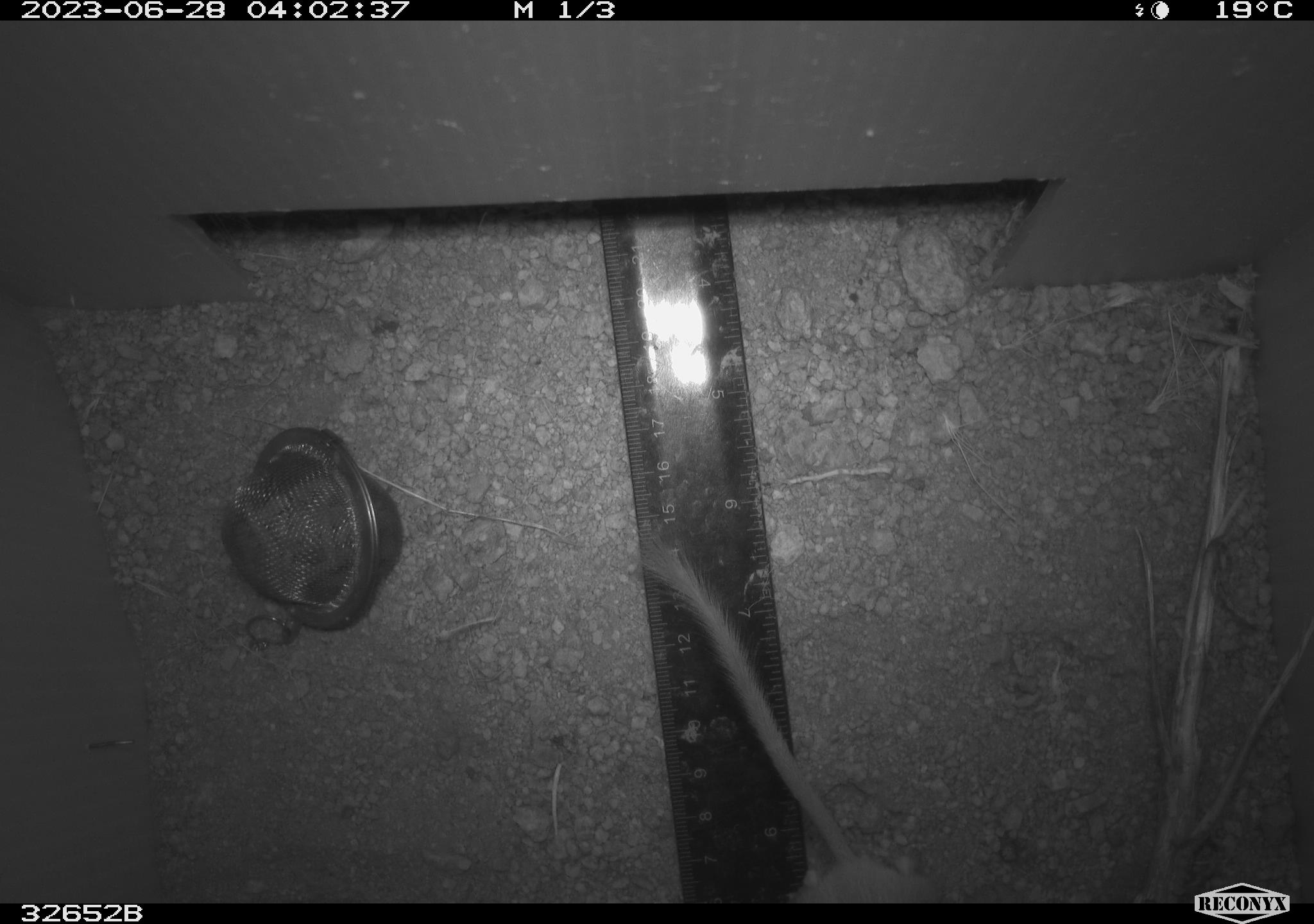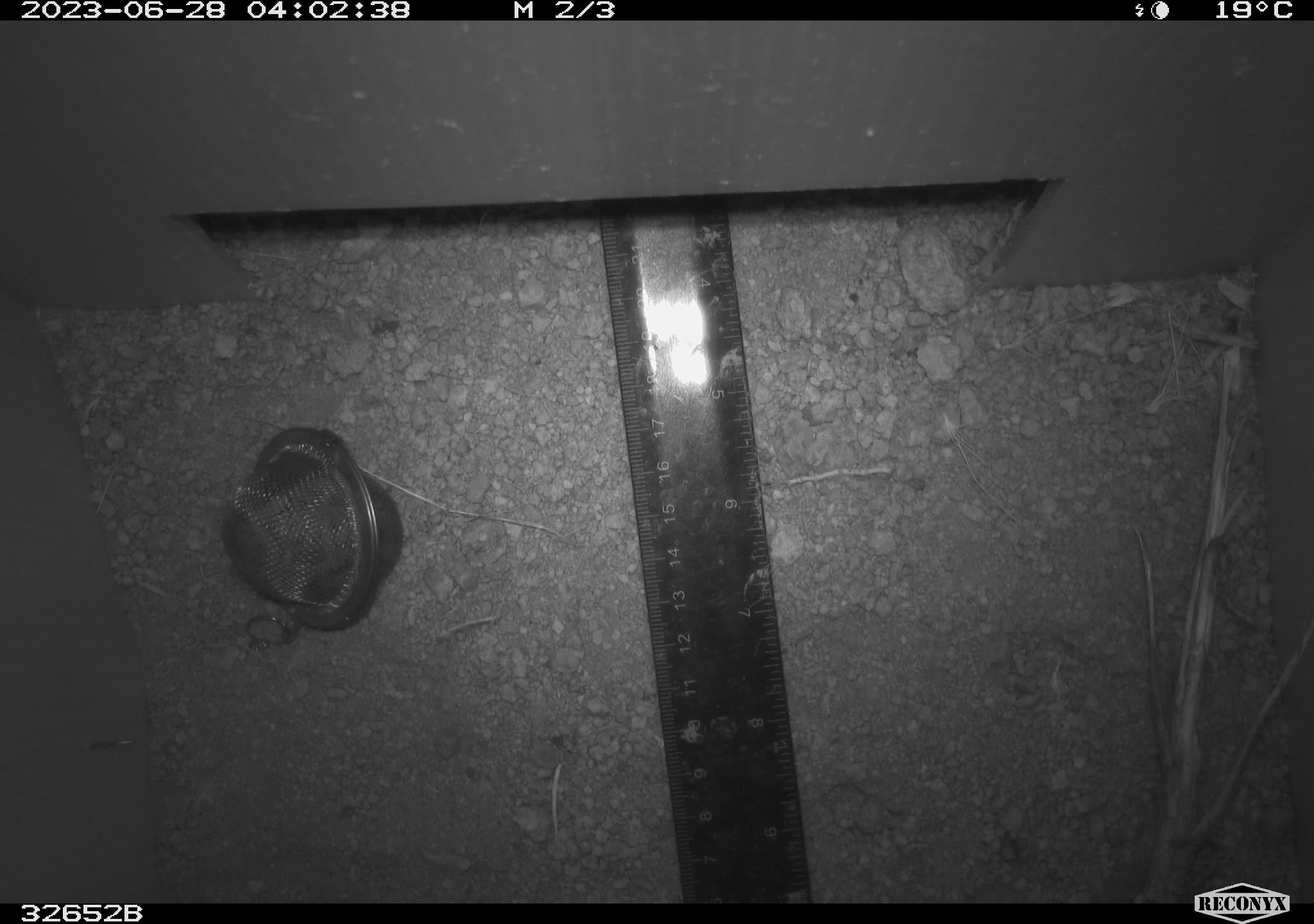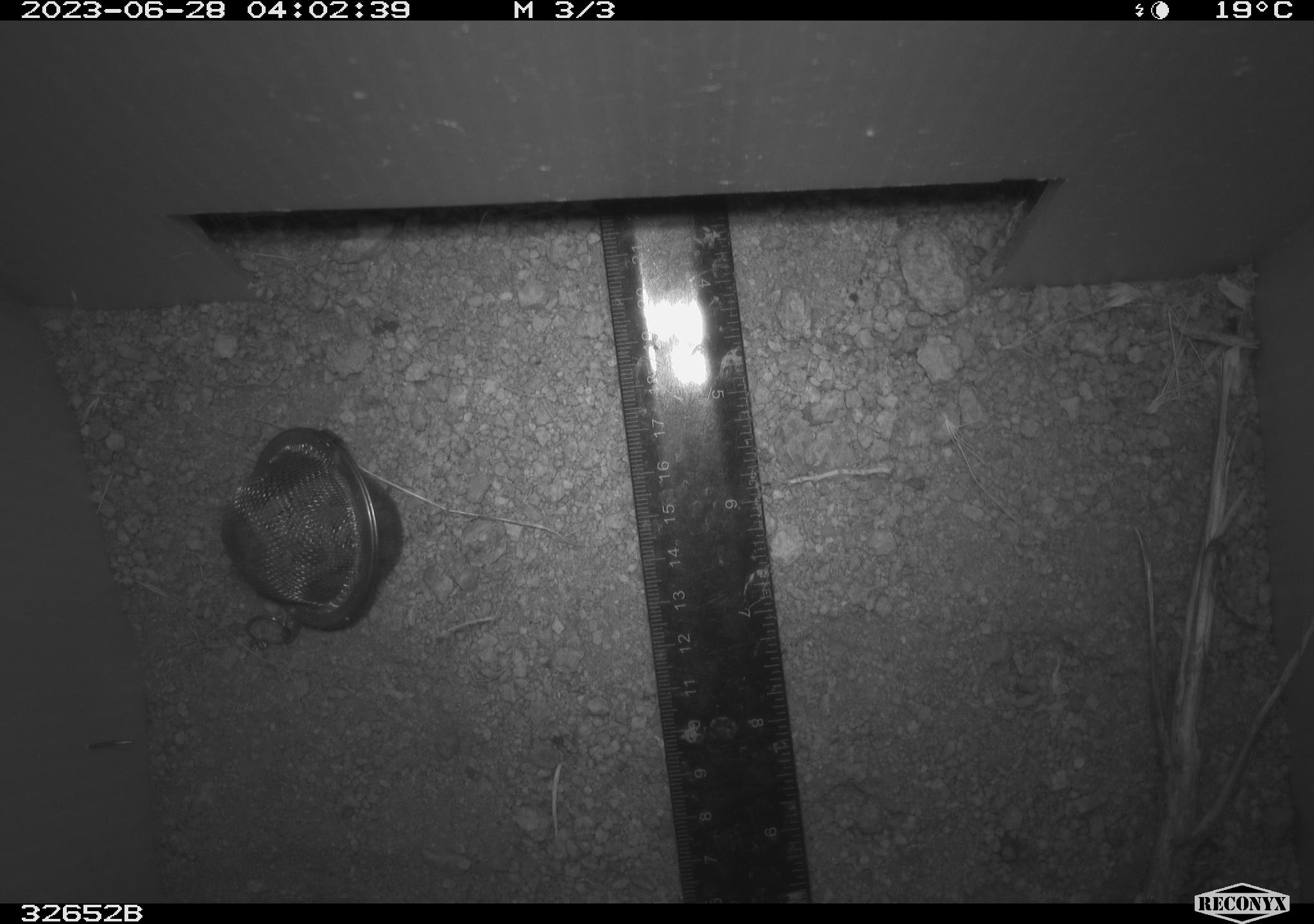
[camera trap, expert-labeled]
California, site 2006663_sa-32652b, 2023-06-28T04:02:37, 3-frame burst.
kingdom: Animalia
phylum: Chordata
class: Mammalia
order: Rodentia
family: Heteromyidae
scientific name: Heteromyidae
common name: kangaroo rats and pocket mice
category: heteromyidae family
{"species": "heteromyidae family (kangaroo rats and pocket mice) (Heteromyidae)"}